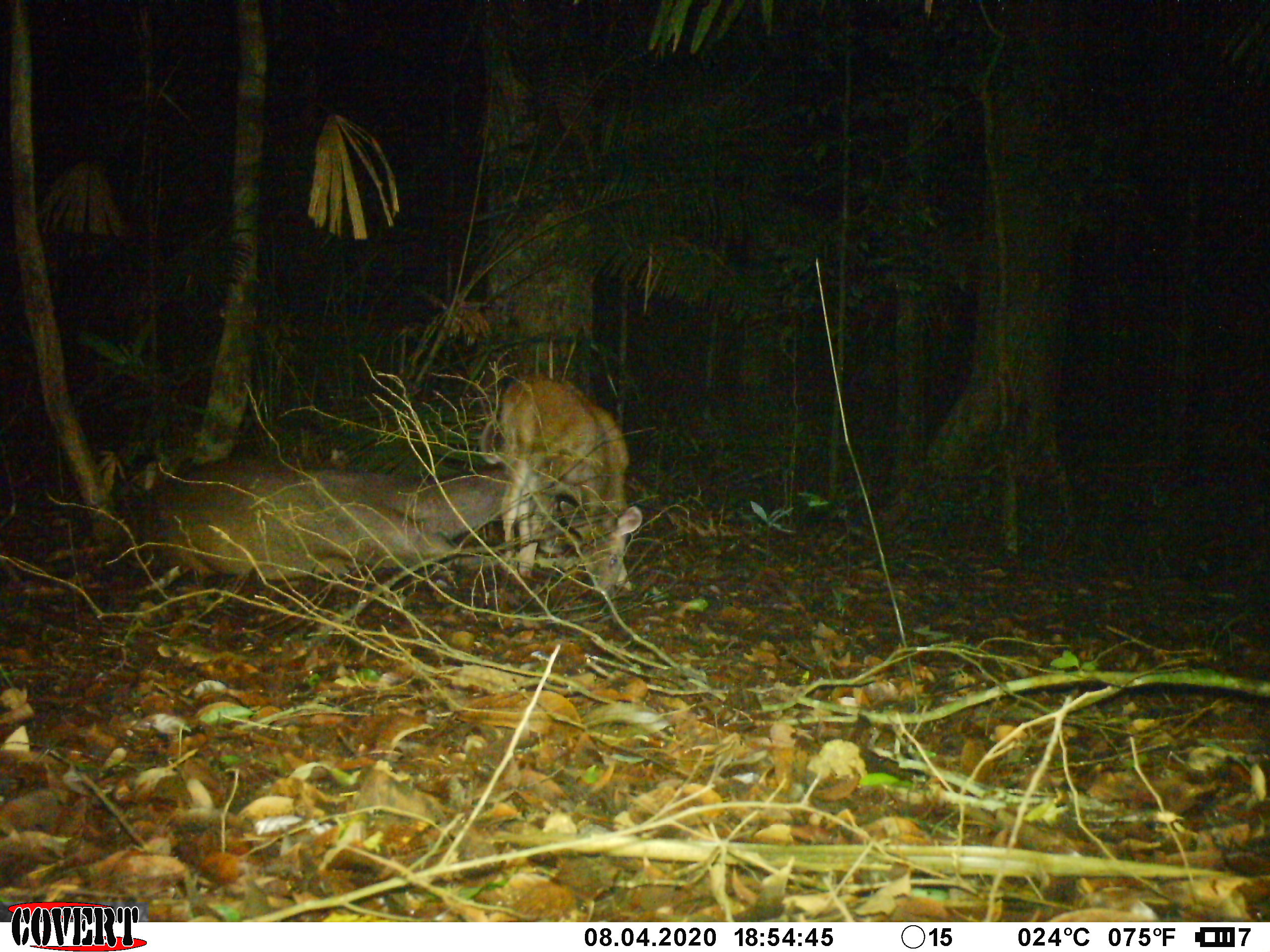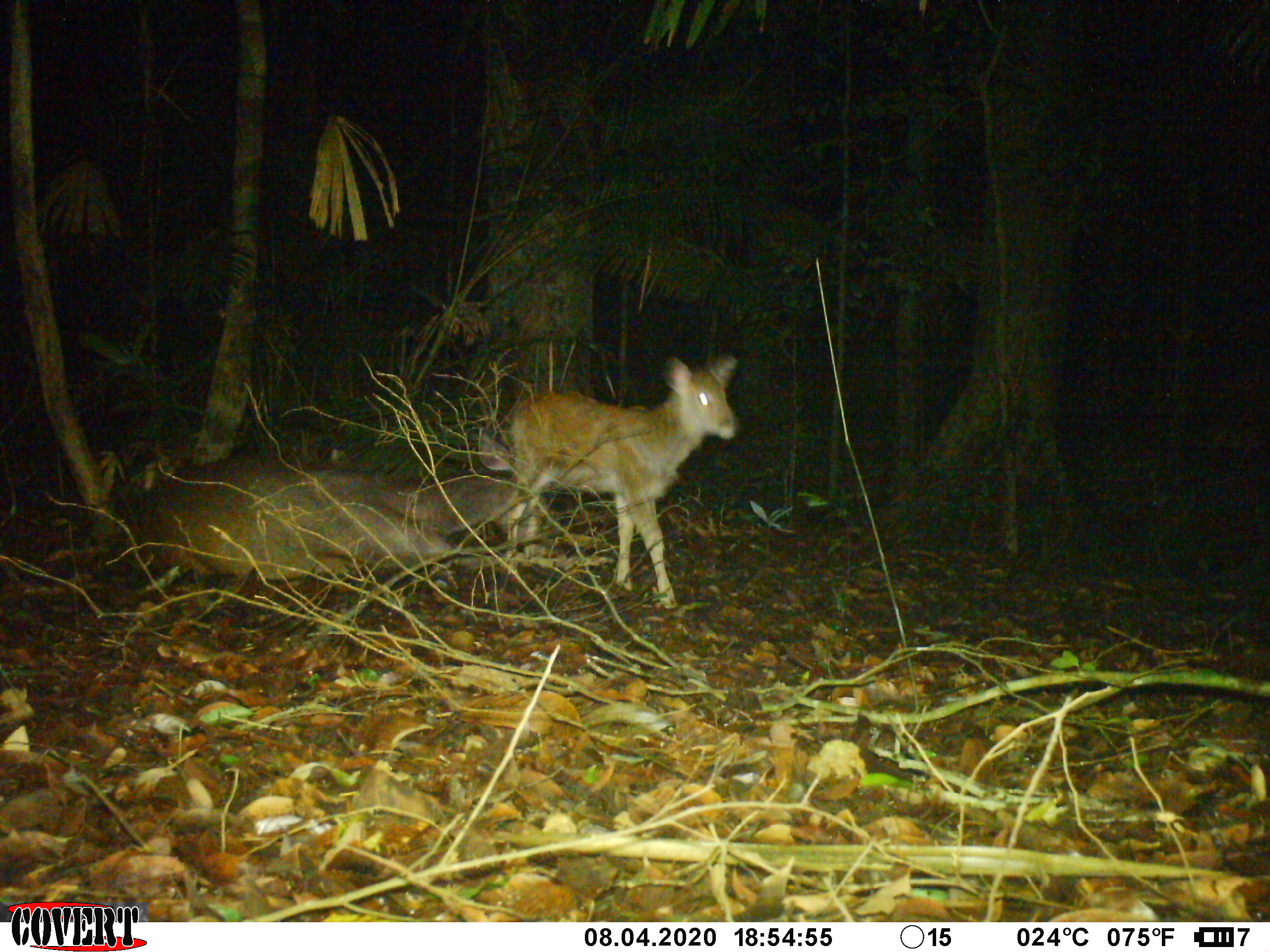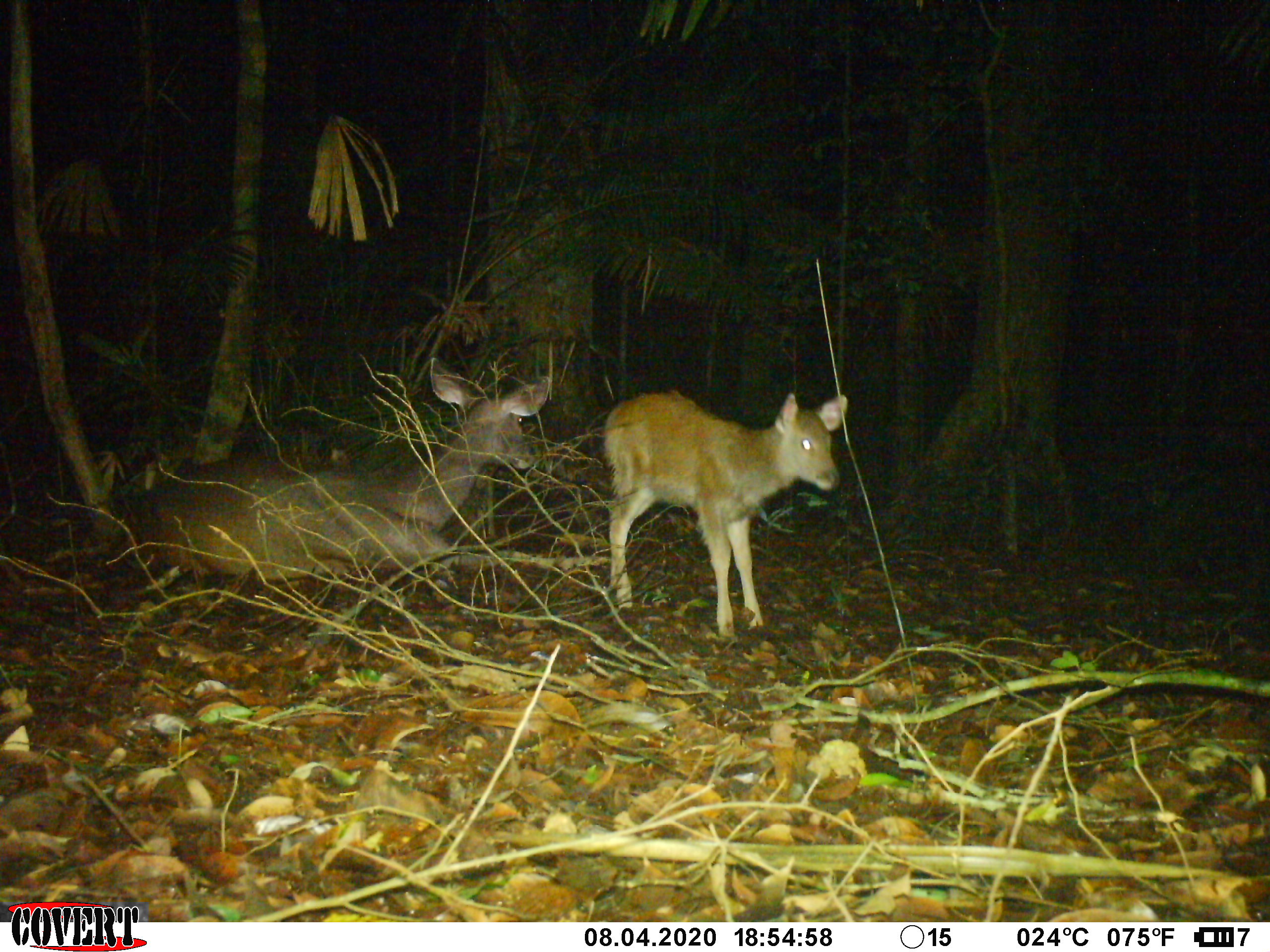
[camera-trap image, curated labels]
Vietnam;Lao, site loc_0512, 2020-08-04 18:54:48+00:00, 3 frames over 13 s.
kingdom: Animalia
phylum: Chordata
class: Mammalia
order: Artiodactyla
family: Cervidae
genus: Rusa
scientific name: Rusa unicolor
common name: sambar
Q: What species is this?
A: Sambar (Rusa unicolor).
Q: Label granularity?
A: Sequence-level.